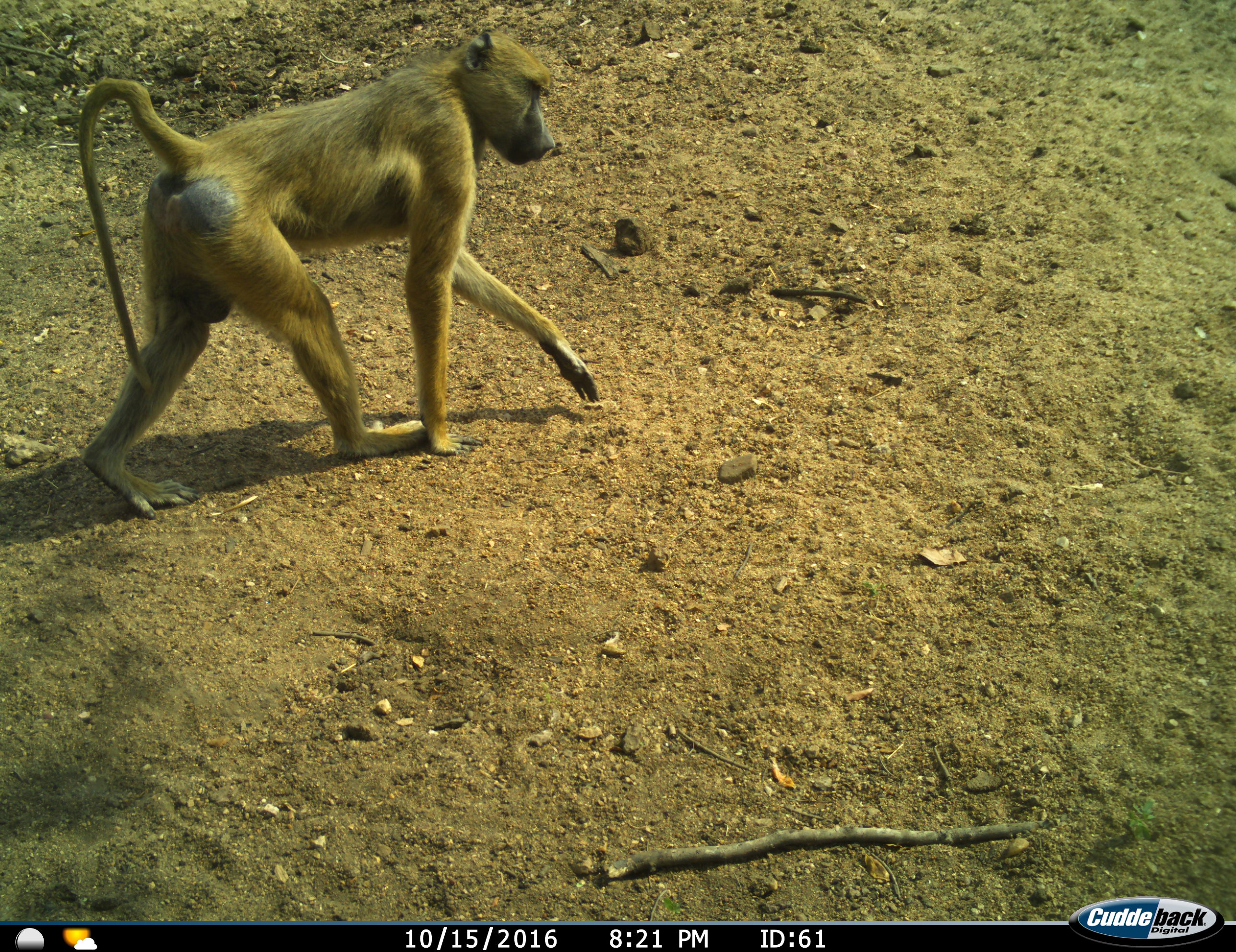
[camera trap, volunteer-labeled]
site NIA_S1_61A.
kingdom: Animalia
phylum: Chordata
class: Mammalia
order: Primates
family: Cercopithecidae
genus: Papio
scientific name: Papio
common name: baboon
Baboon (Papio), count 1. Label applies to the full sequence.